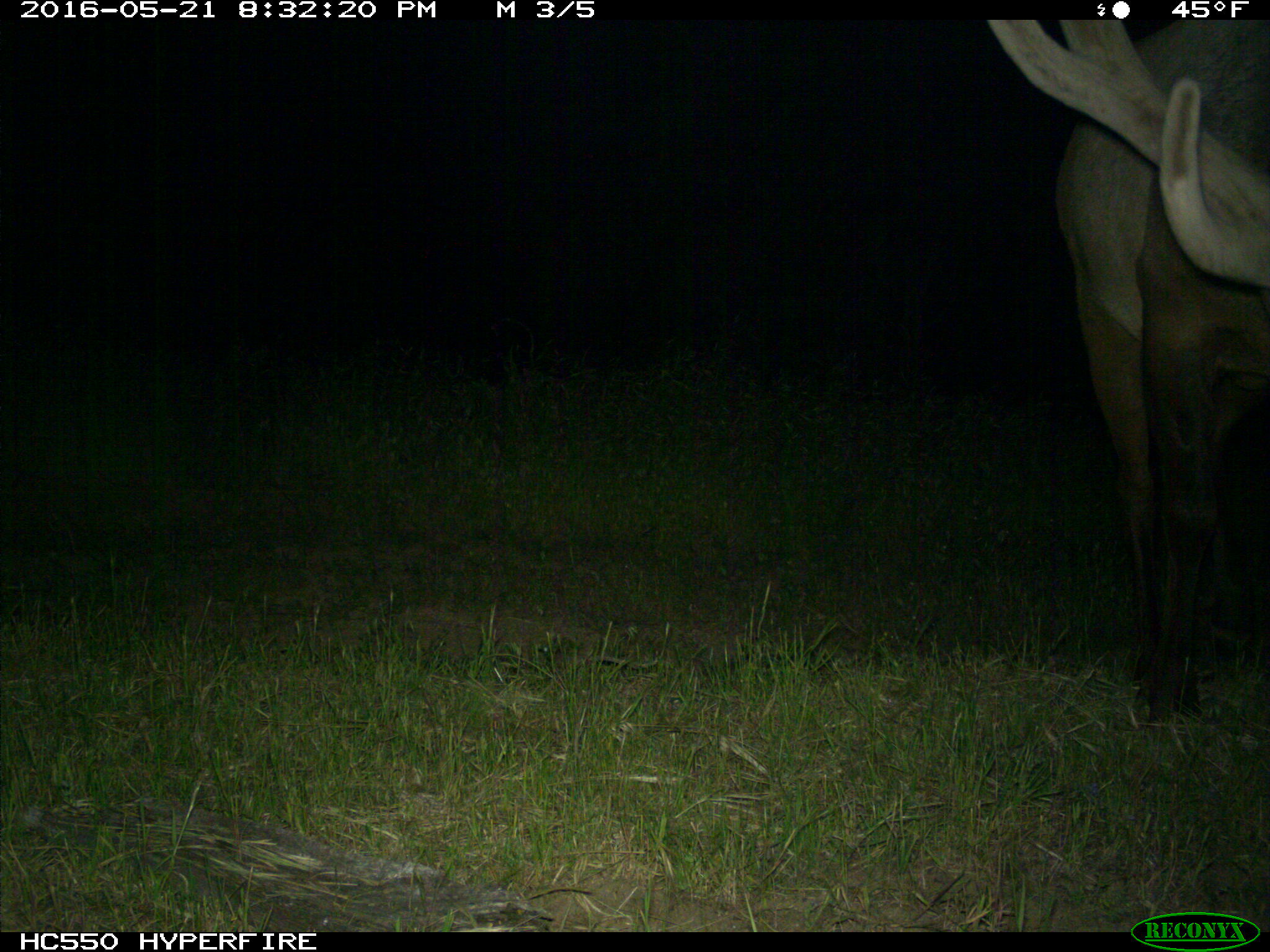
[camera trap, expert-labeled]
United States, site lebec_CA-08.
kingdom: Animalia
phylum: Chordata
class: Mammalia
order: Artiodactyla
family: Cervidae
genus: Cervus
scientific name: Cervus canadensis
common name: elk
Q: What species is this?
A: Cervus canadensis (elk).